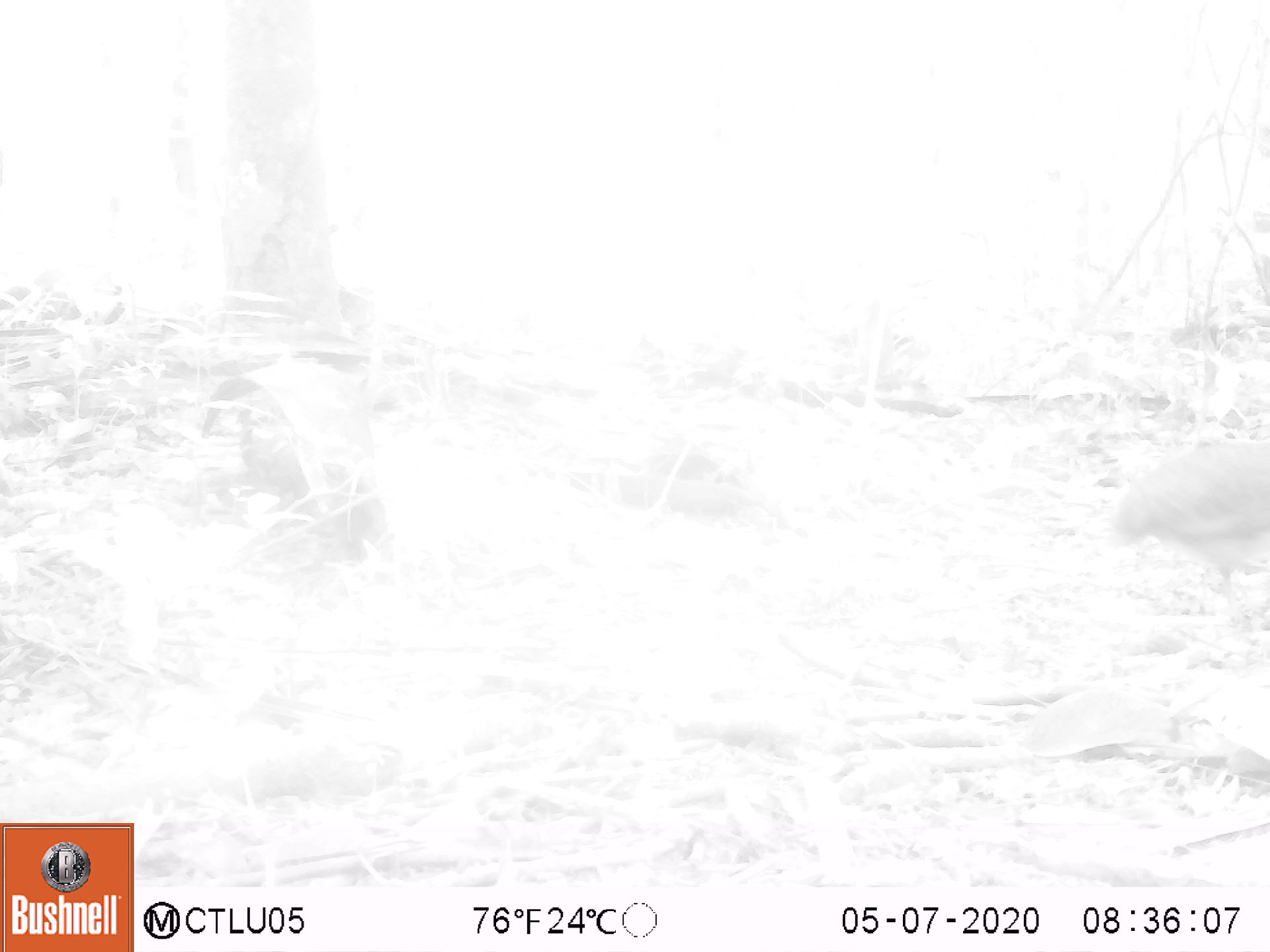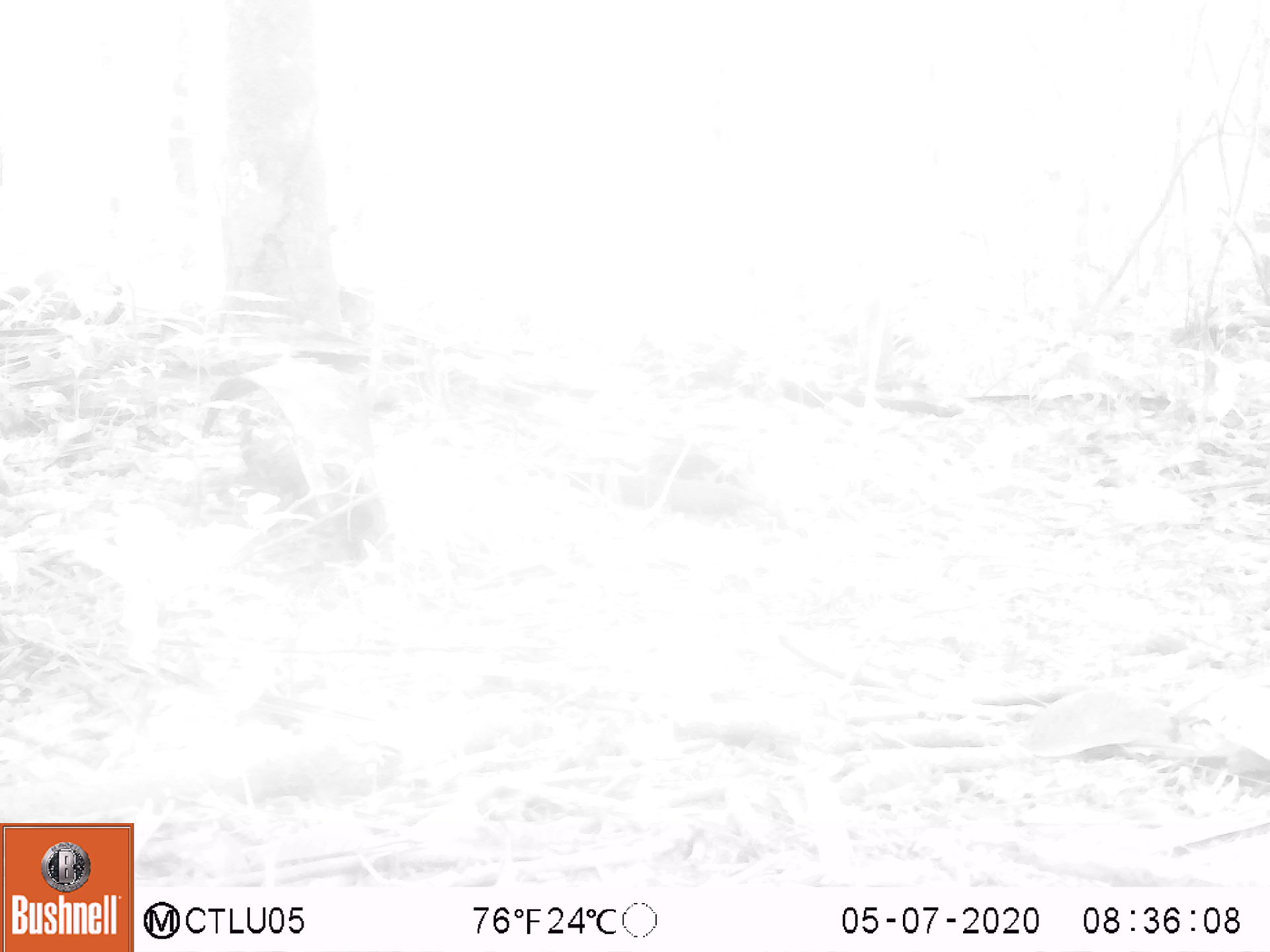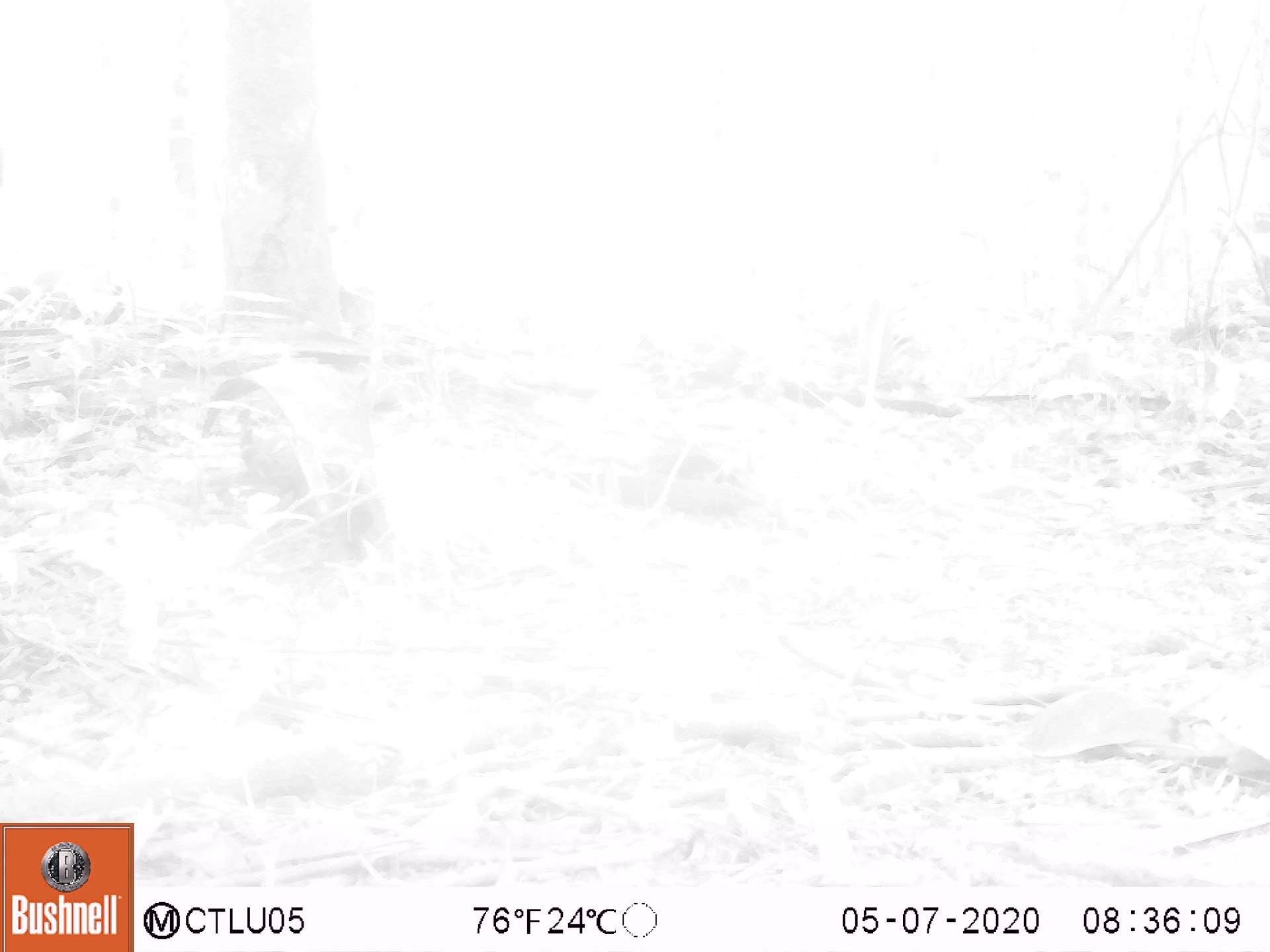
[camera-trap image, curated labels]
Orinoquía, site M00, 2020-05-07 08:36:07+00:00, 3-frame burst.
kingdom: Animalia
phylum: Chordata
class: Aves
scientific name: Aves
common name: bird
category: unknown bird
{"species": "unknown bird (bird) (Aves)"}